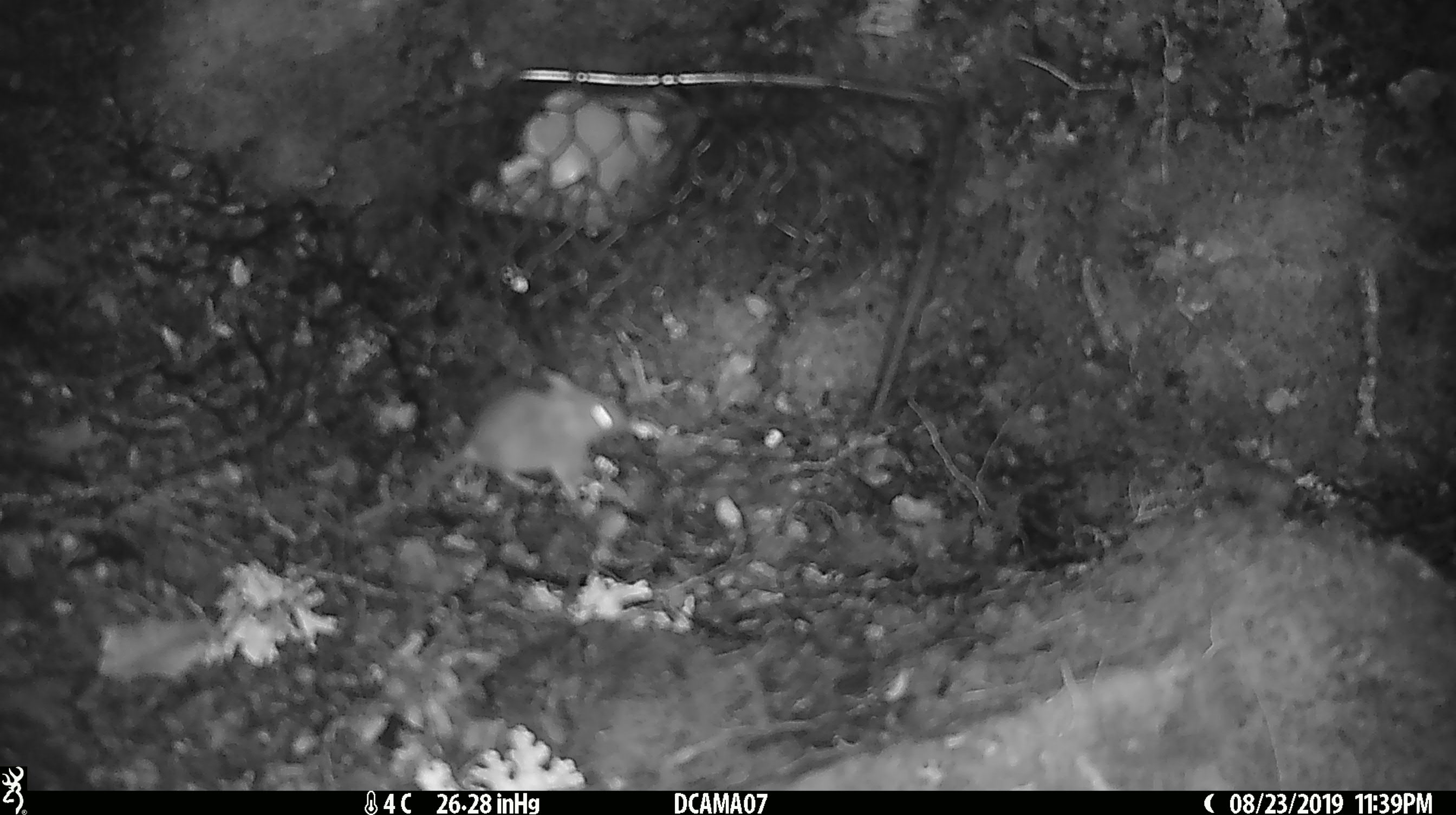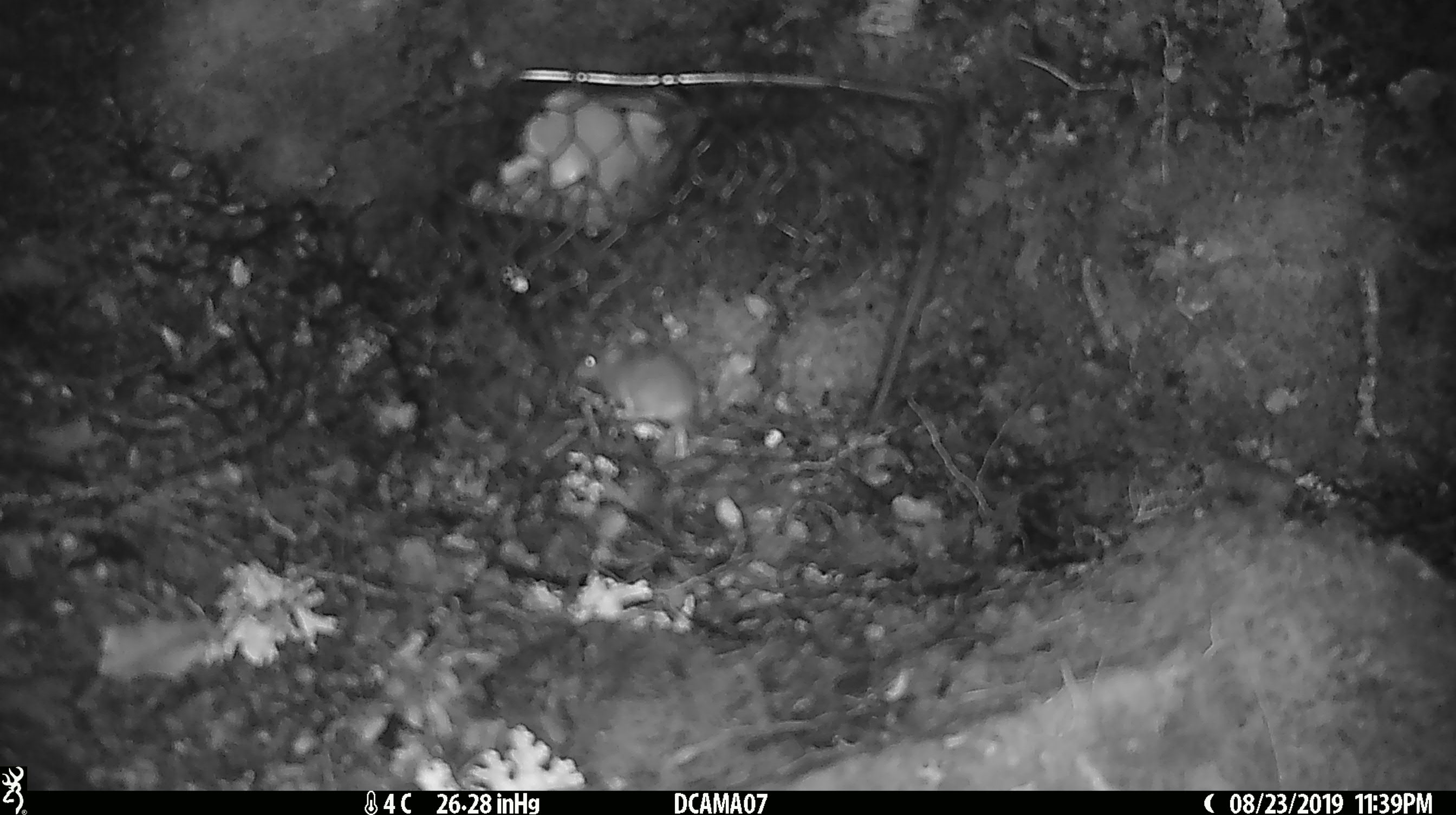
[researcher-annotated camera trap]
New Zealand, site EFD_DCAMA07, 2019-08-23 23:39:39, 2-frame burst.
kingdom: Animalia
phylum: Chordata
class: Mammalia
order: Rodentia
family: Muridae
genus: Mus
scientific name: Mus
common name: mouse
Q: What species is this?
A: Mouse (Mus).